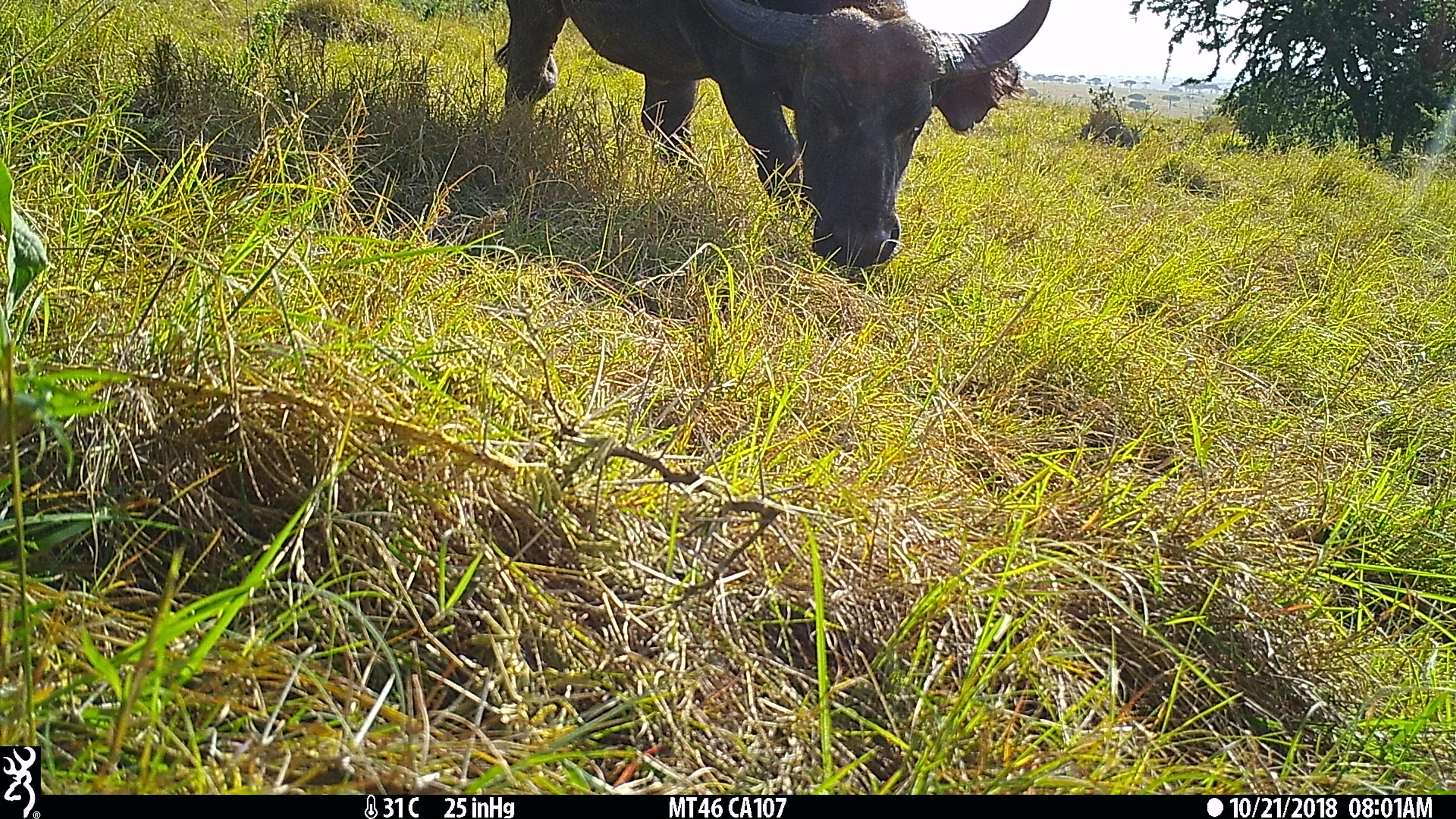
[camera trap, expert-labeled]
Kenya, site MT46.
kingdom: Animalia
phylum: Chordata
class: Mammalia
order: Artiodactyla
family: Bovidae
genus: Syncerus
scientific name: Syncerus caffer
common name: buffalo